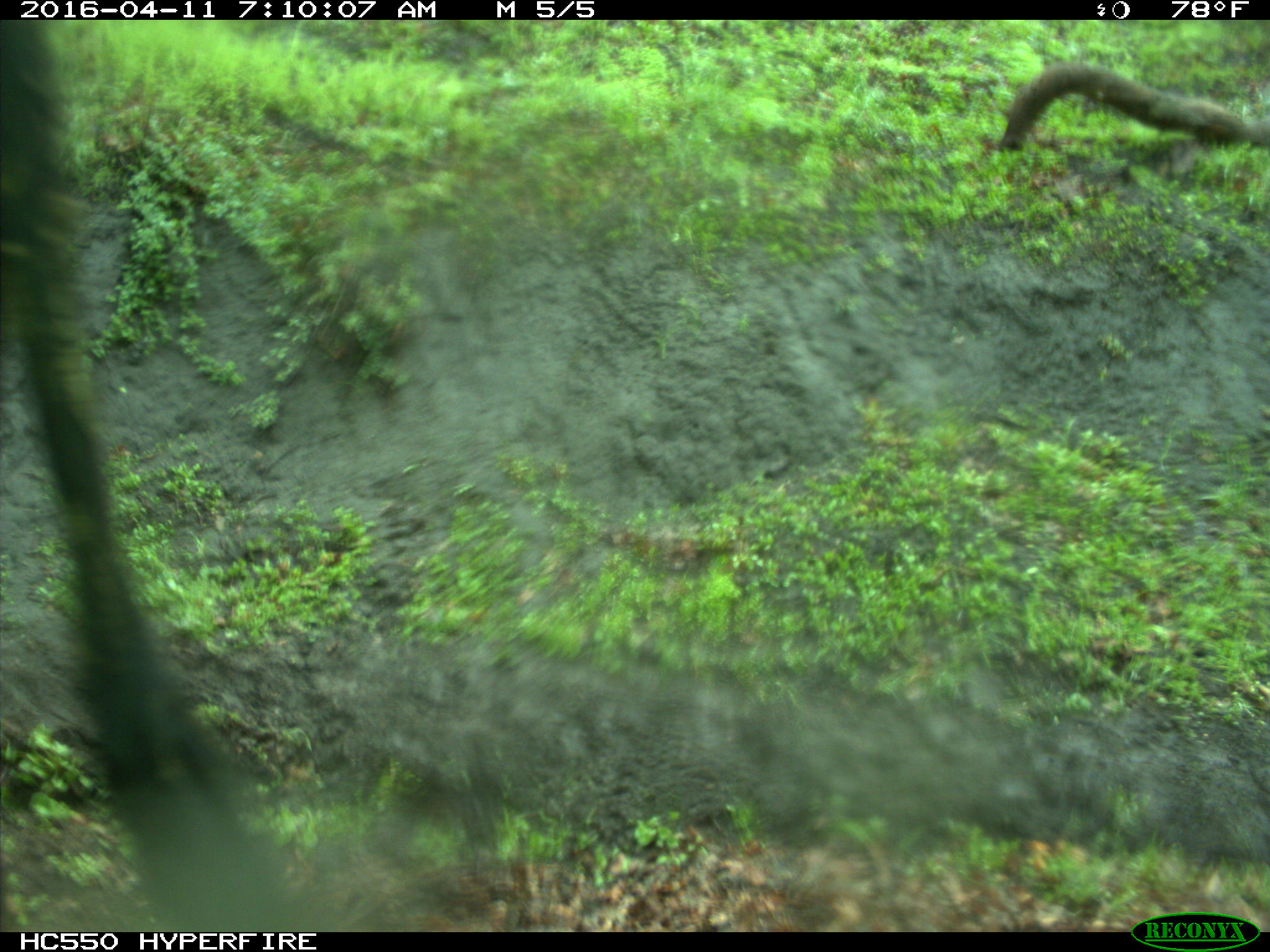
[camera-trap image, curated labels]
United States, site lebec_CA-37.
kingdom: Animalia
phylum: Chordata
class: Mammalia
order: Artiodactyla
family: Bovidae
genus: Bos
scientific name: Bos taurus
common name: domestic cow